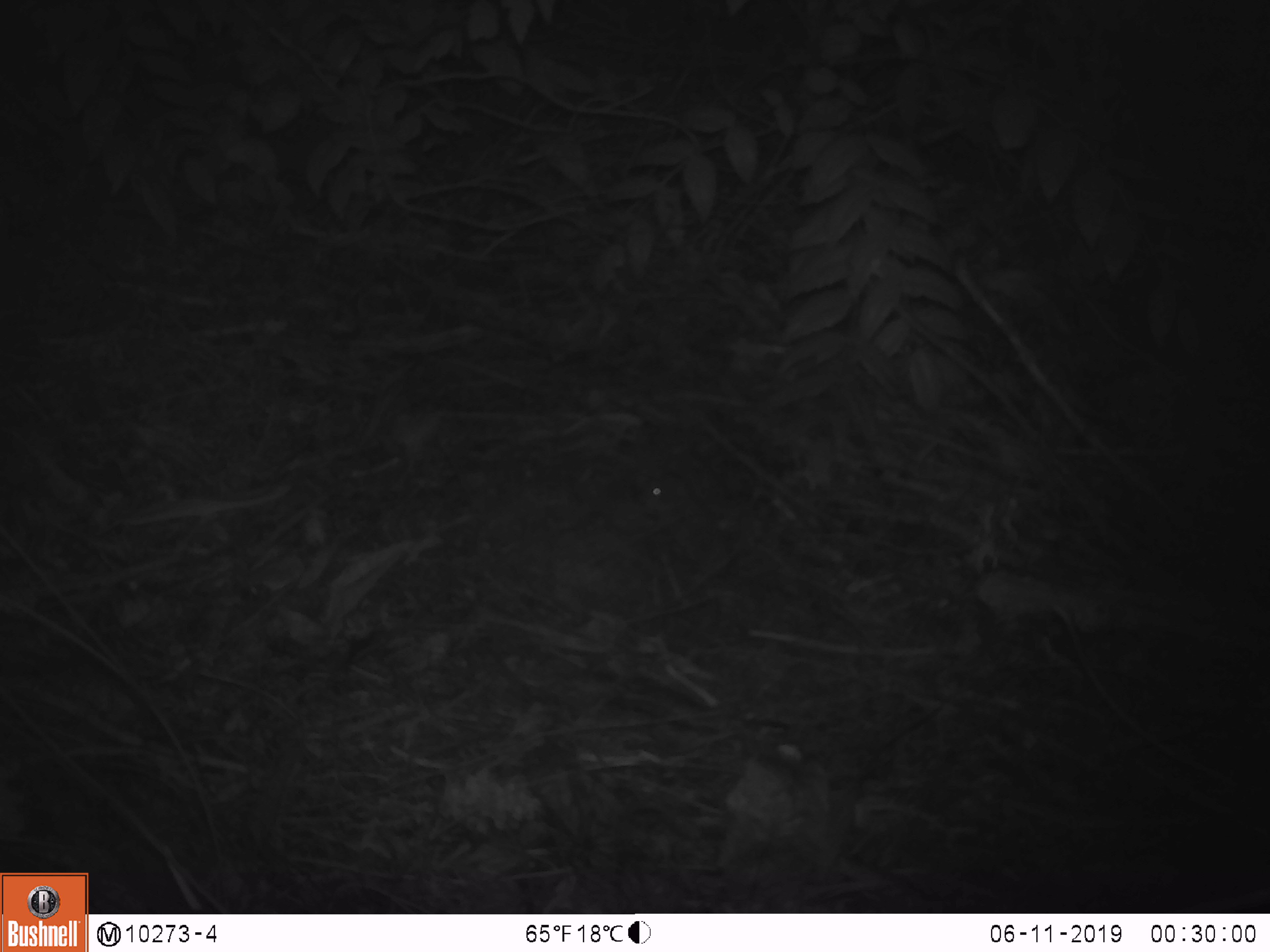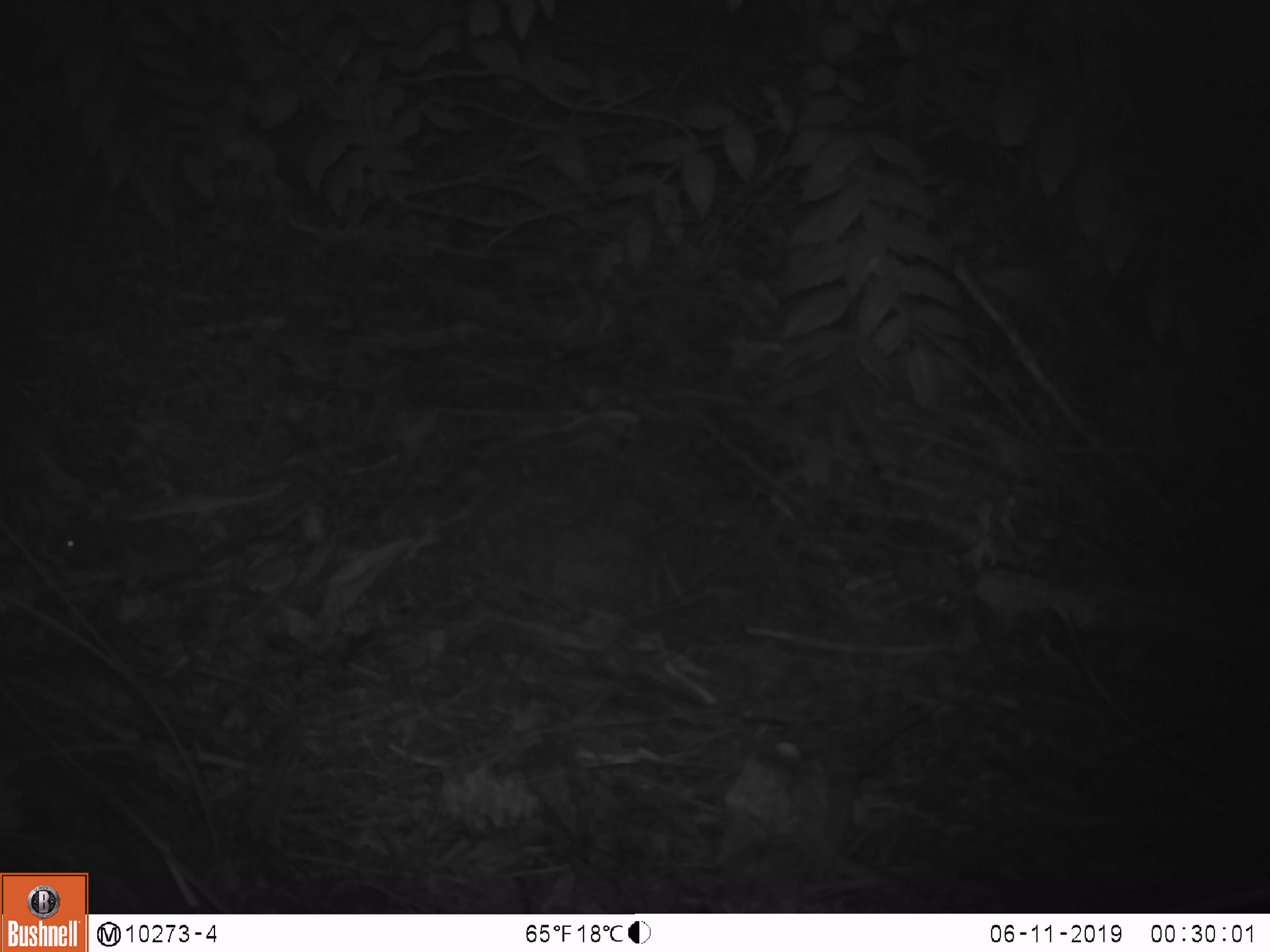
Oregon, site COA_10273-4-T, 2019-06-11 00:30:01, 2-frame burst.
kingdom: Animalia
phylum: Chordata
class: Mammalia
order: Rodentia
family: Cricetidae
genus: Neotoma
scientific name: Neotoma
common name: woodrats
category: neotoma species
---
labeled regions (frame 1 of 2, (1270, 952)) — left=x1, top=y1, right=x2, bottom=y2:
neotoma species: left=573, top=452, right=733, bottom=546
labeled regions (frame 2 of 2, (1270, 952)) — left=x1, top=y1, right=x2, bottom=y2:
neotoma species: left=47, top=506, right=282, bottom=588